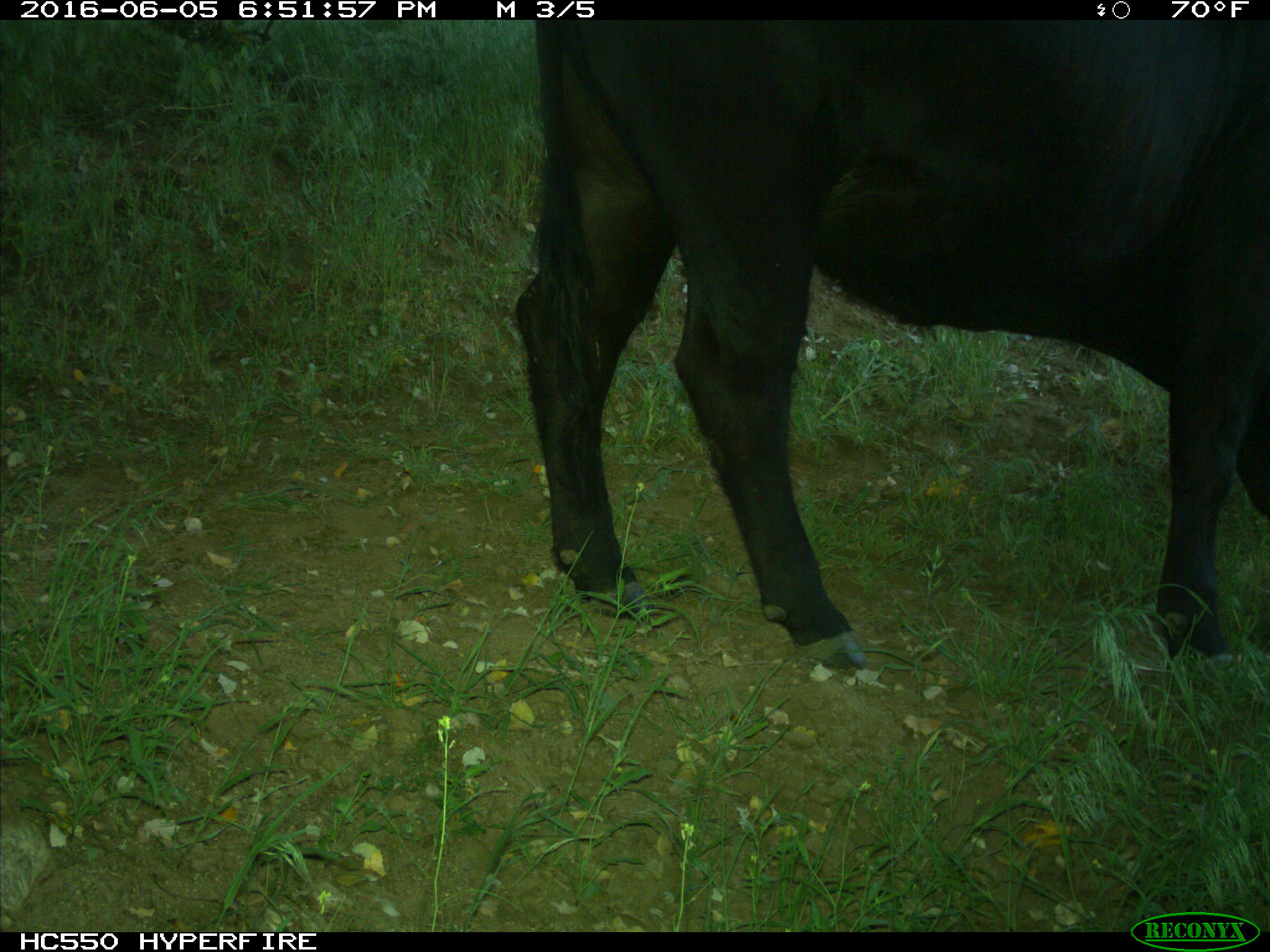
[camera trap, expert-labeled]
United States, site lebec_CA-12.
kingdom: Animalia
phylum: Chordata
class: Mammalia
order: Artiodactyla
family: Bovidae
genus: Bos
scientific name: Bos taurus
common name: domestic cow